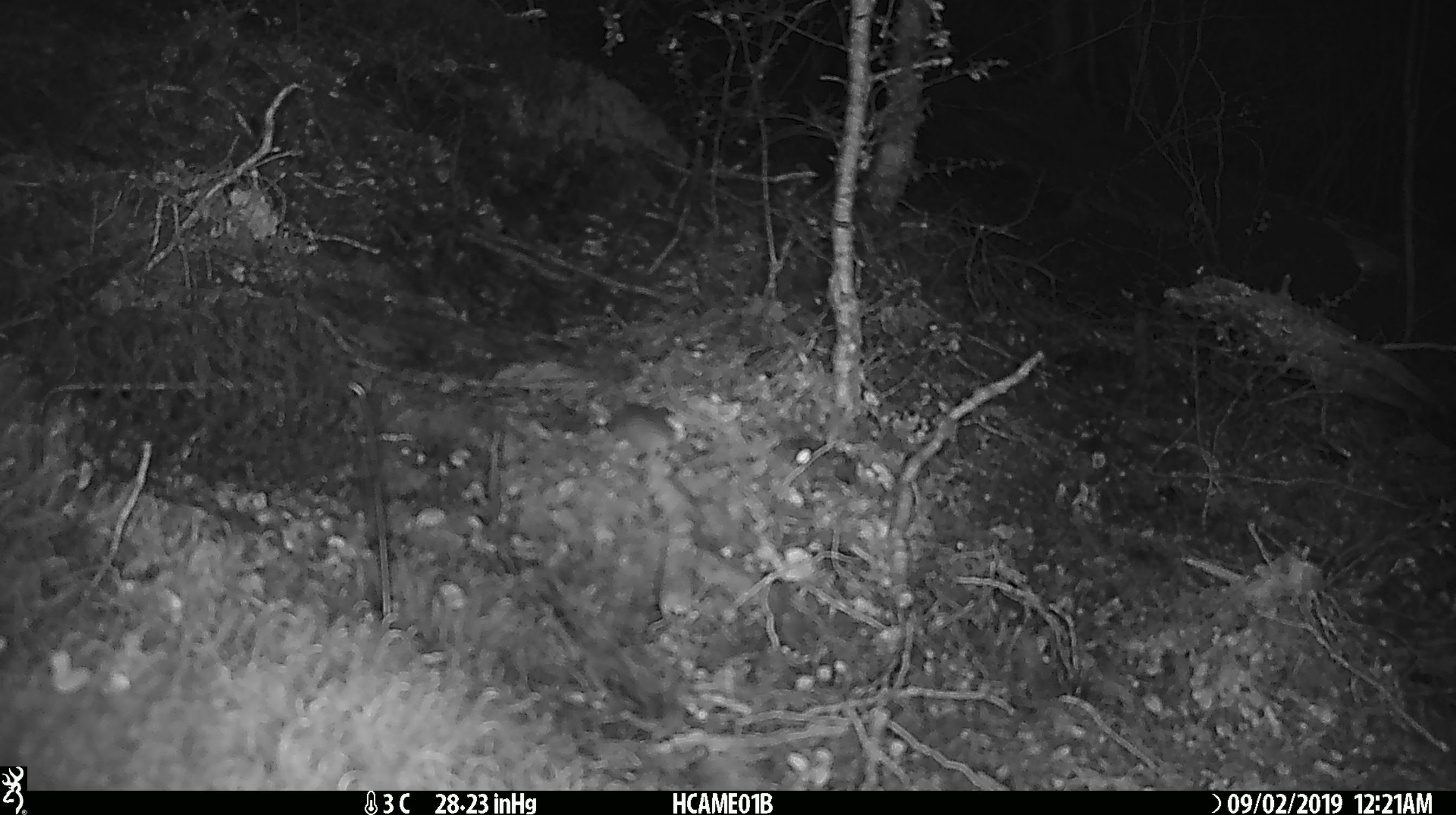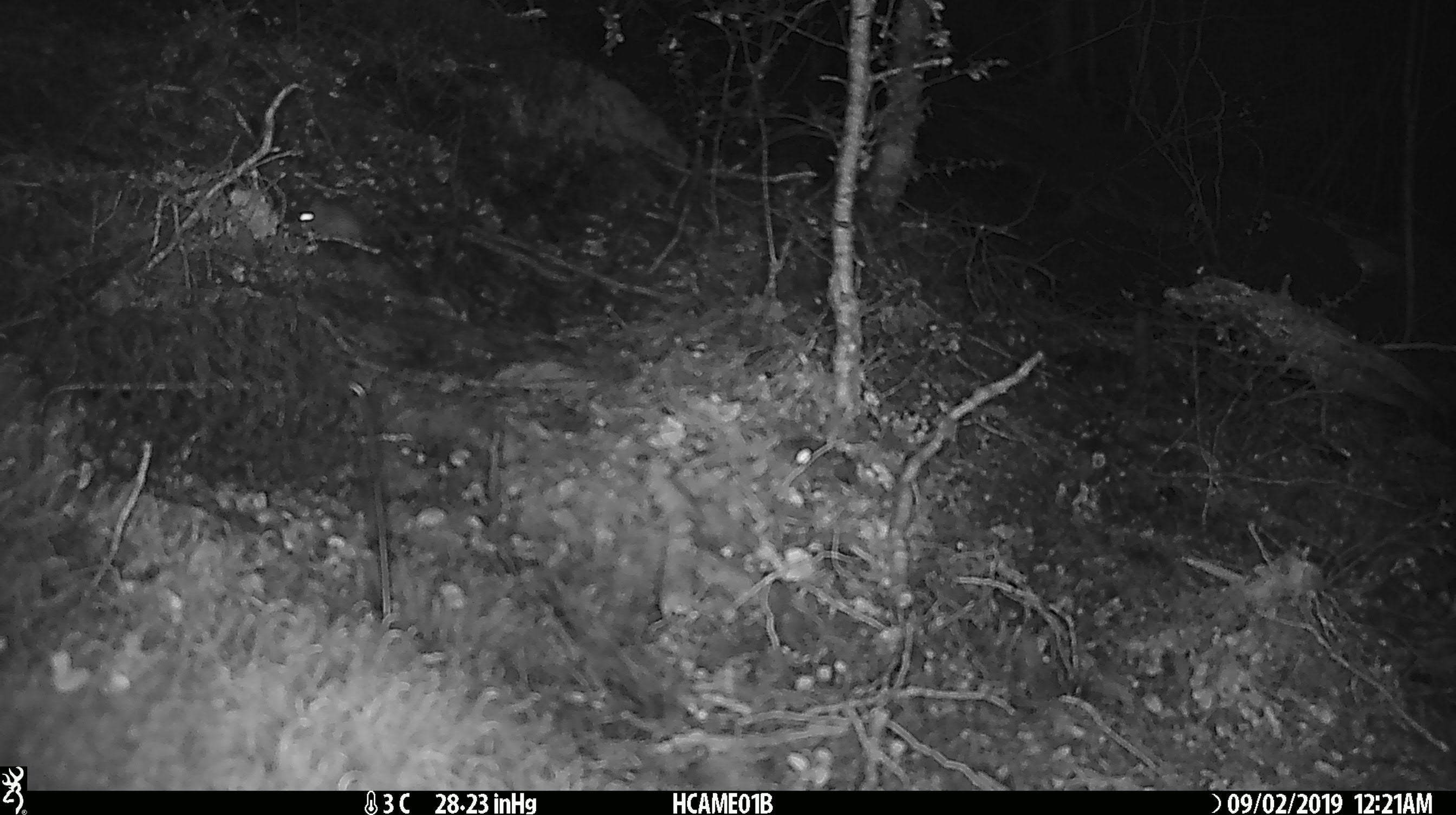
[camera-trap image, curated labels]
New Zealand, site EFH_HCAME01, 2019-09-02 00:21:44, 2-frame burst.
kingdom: Animalia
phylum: Chordata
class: Mammalia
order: Rodentia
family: Muridae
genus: Mus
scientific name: Mus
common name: mouse